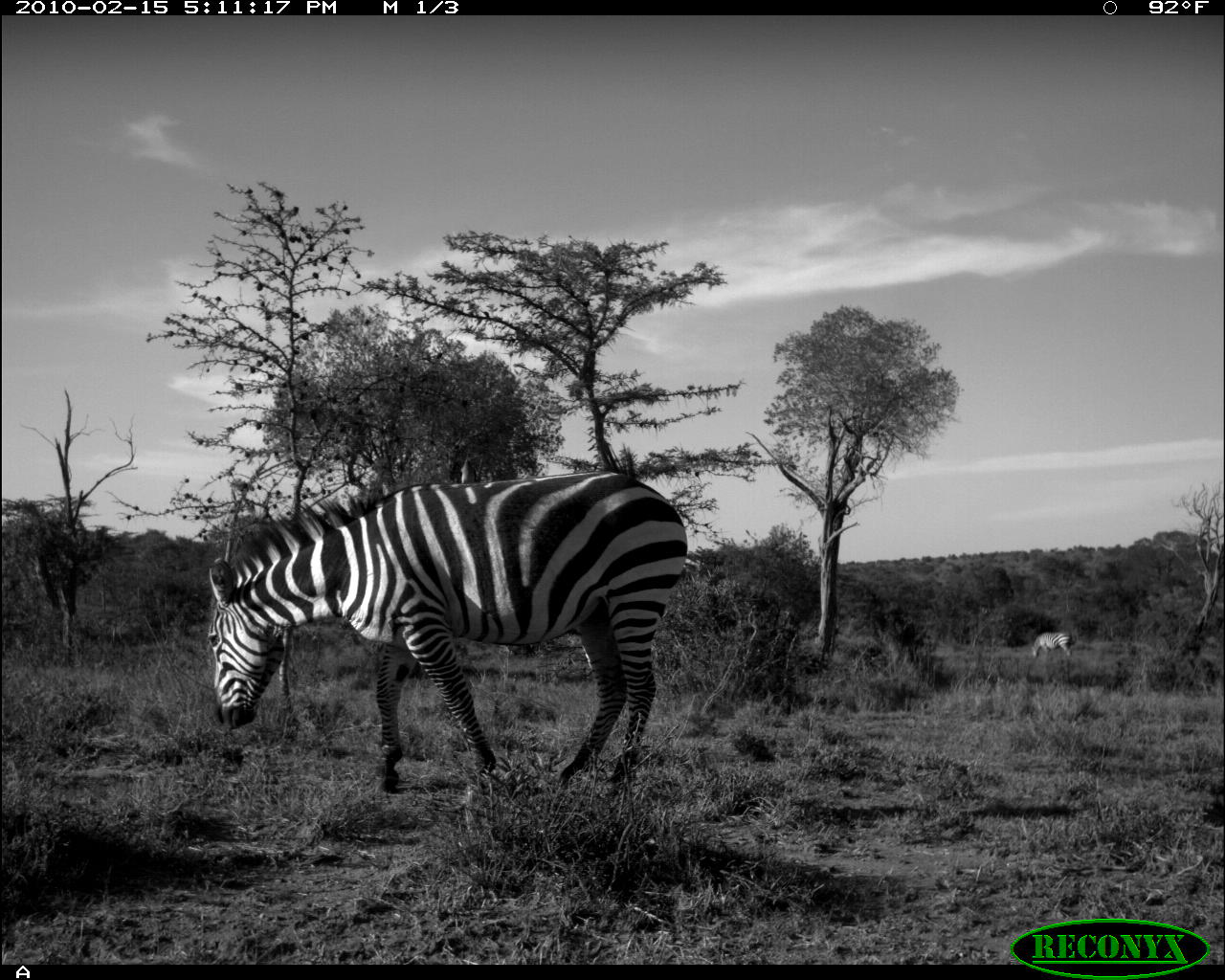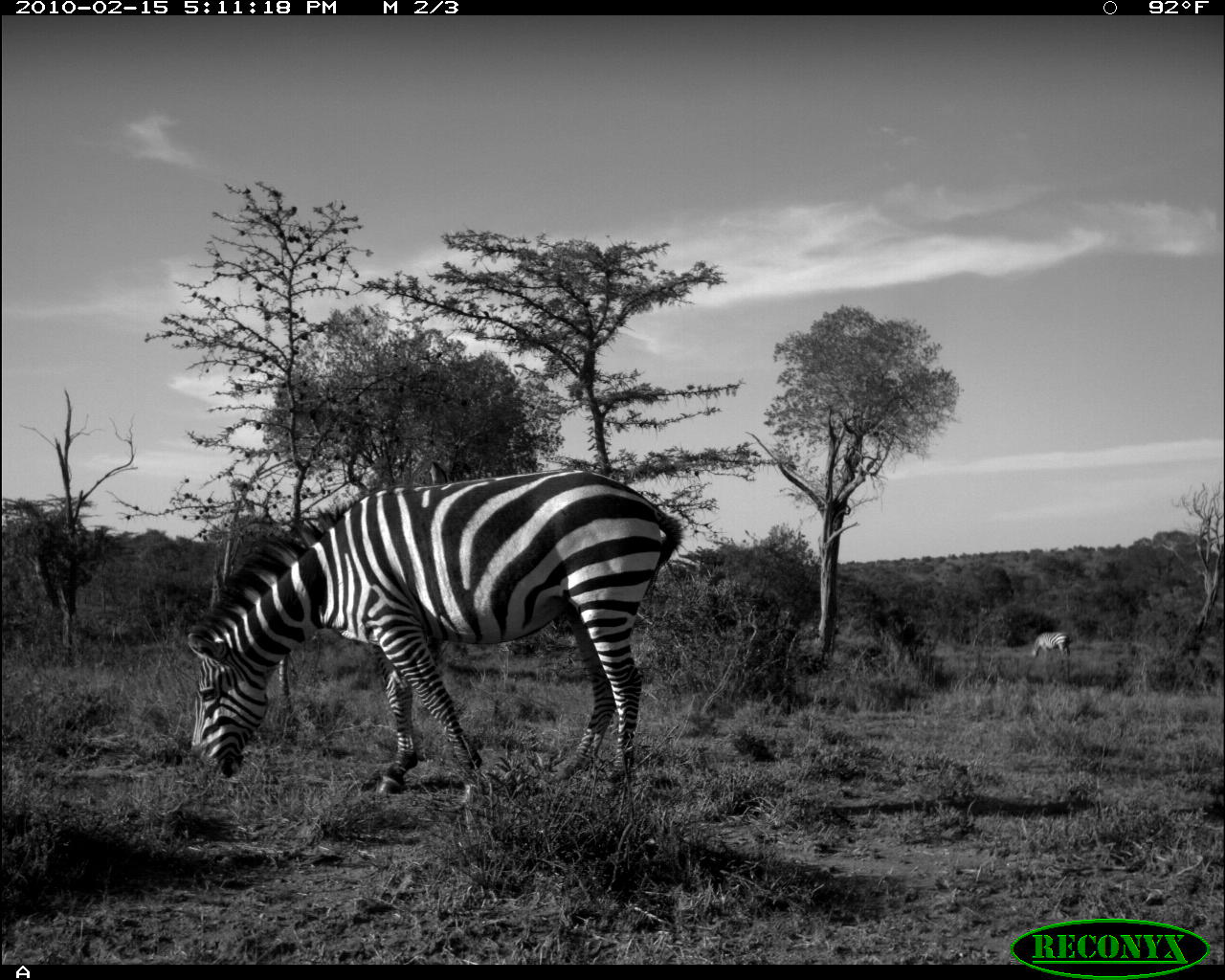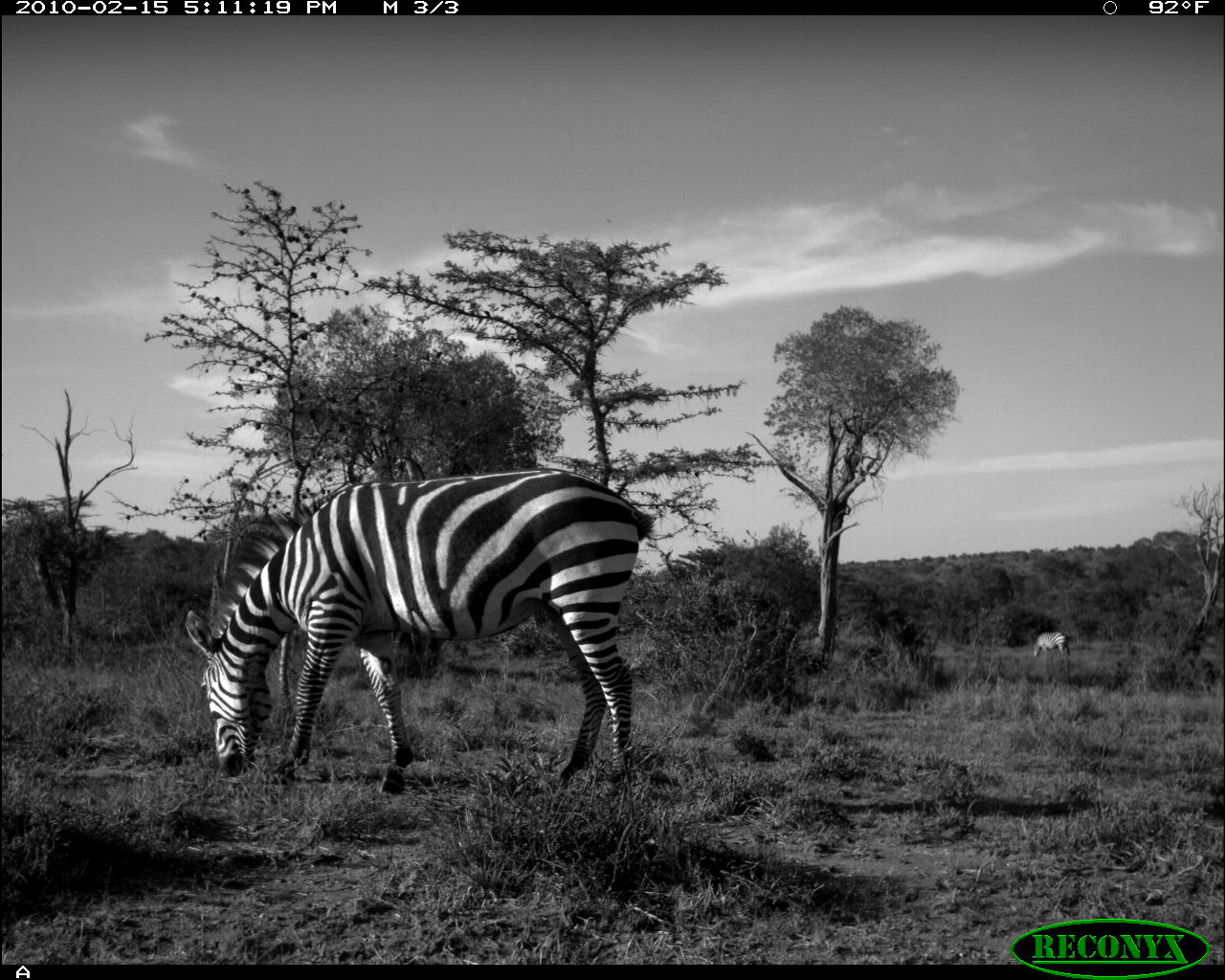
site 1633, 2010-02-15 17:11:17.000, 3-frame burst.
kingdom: Animalia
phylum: Chordata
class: Mammalia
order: Perissodactyla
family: Equidae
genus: Equus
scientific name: Equus quagga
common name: plains zebra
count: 2